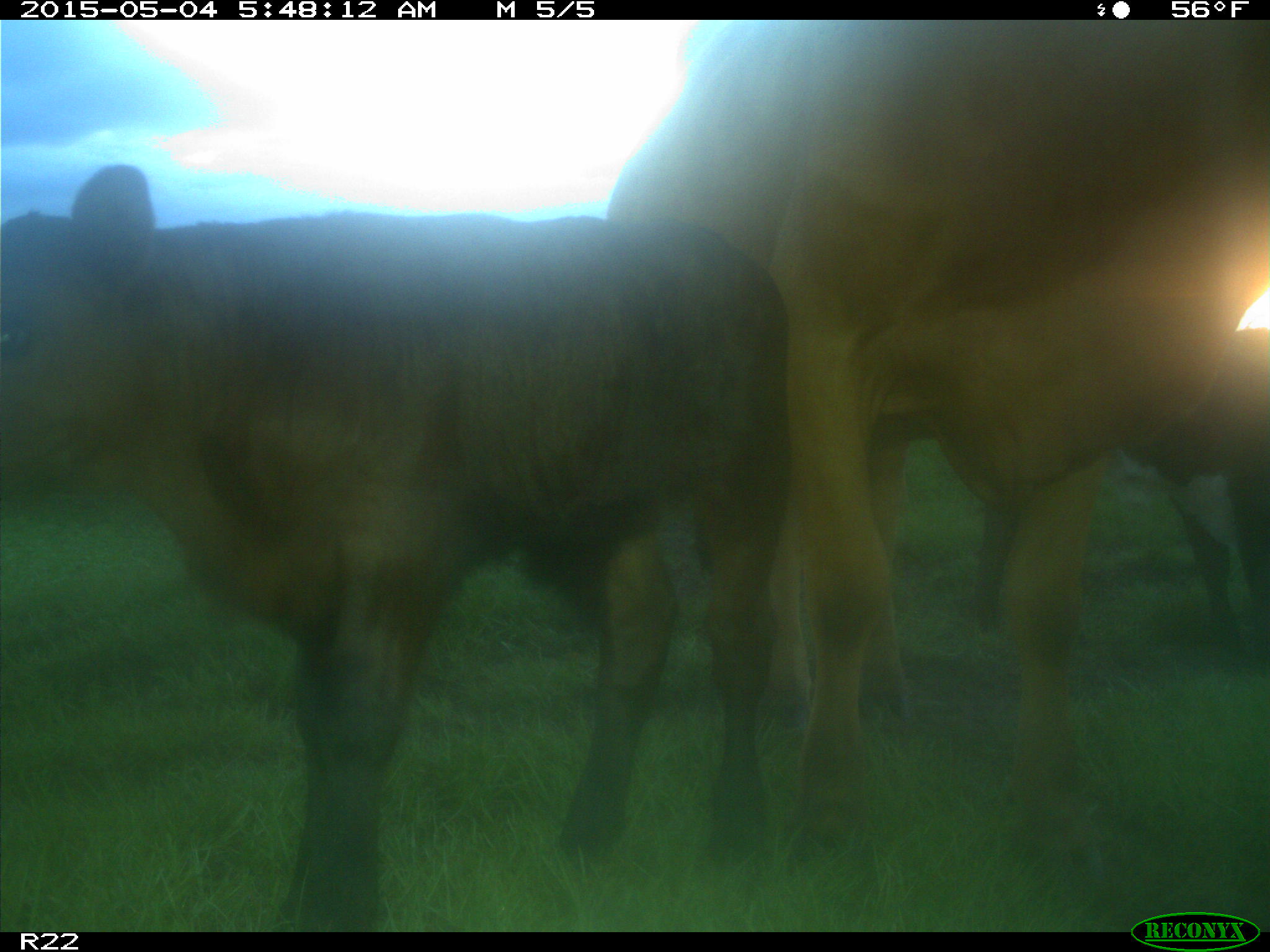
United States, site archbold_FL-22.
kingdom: Animalia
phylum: Chordata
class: Mammalia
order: Artiodactyla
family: Bovidae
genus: Bos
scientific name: Bos taurus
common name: domestic cow